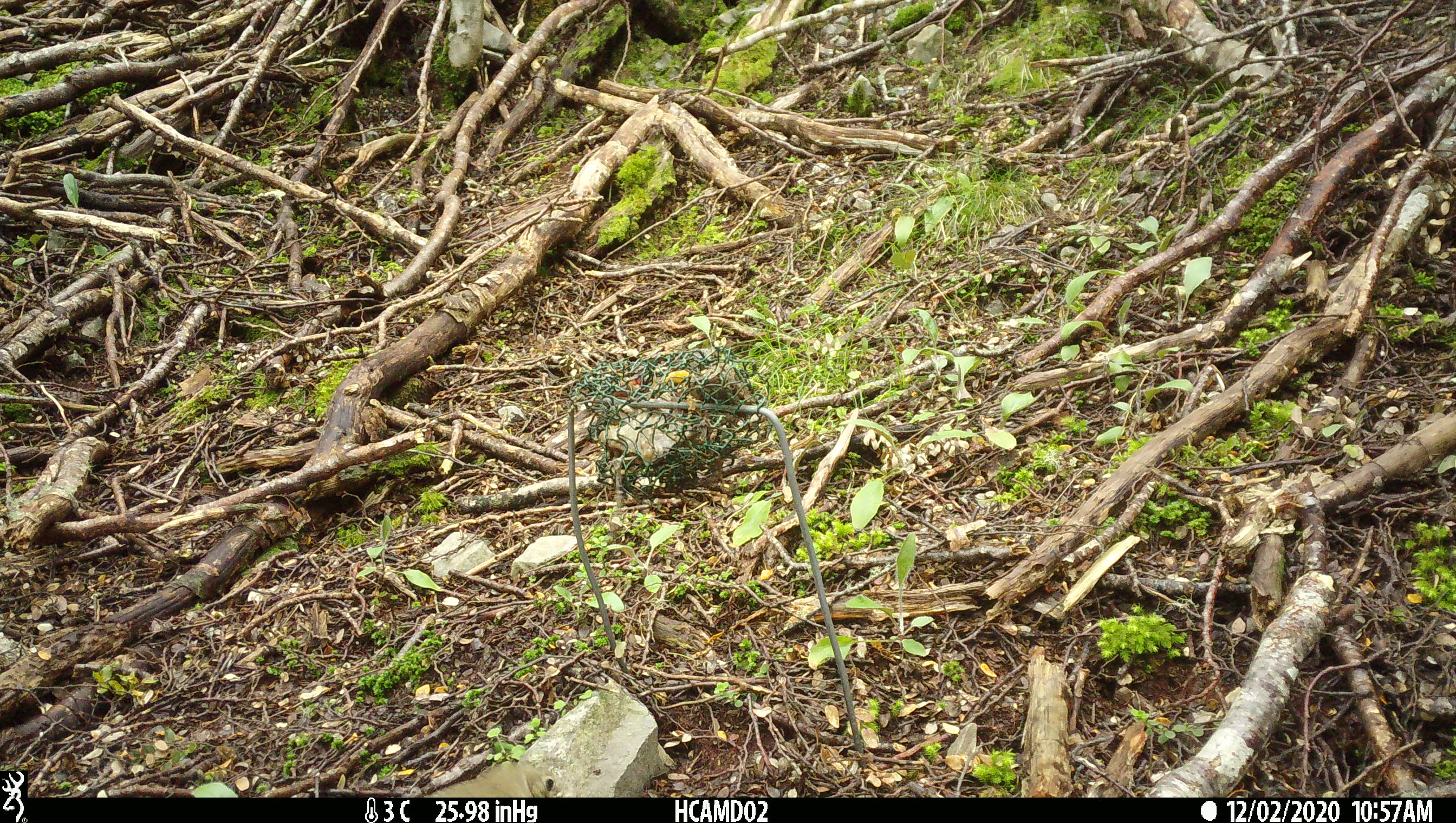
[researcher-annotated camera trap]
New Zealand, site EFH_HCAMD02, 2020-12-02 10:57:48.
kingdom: Animalia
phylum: Chordata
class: Aves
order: Passeriformes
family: Turdidae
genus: Turdus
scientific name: Turdus philomelos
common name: song thrush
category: thrush